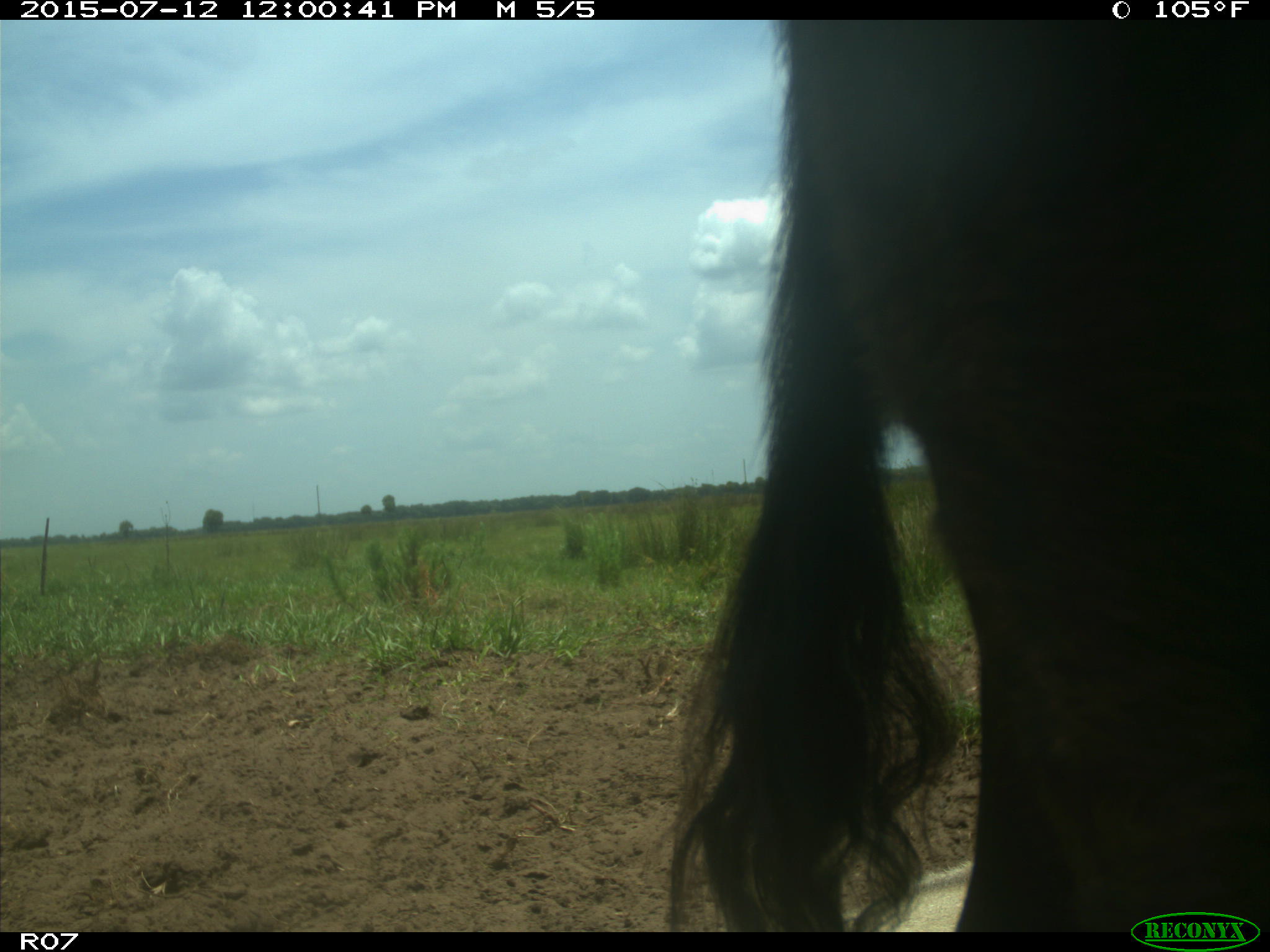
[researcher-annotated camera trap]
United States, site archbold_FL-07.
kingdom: Animalia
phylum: Chordata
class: Mammalia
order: Artiodactyla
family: Bovidae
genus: Bos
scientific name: Bos taurus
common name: domestic cow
Bos taurus (domestic cow).